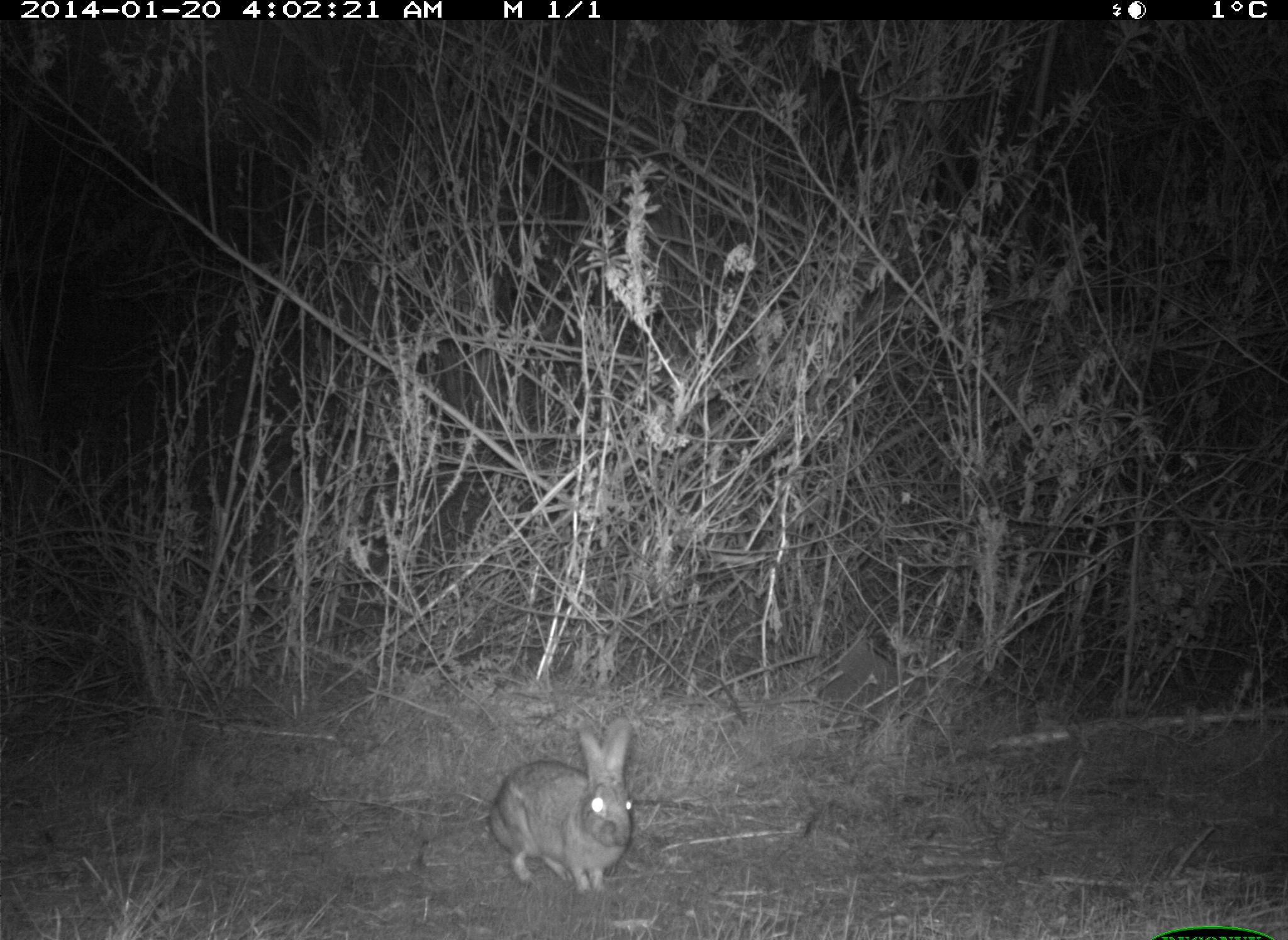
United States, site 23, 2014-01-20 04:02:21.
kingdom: Animalia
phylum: Chordata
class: Mammalia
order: Lagomorpha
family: Leporidae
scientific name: Leporidae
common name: rabbits and hares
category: rabbit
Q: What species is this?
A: Rabbit (rabbits and hares) (Leporidae).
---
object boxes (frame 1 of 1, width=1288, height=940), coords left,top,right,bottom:
rabbit: 490,719,635,896